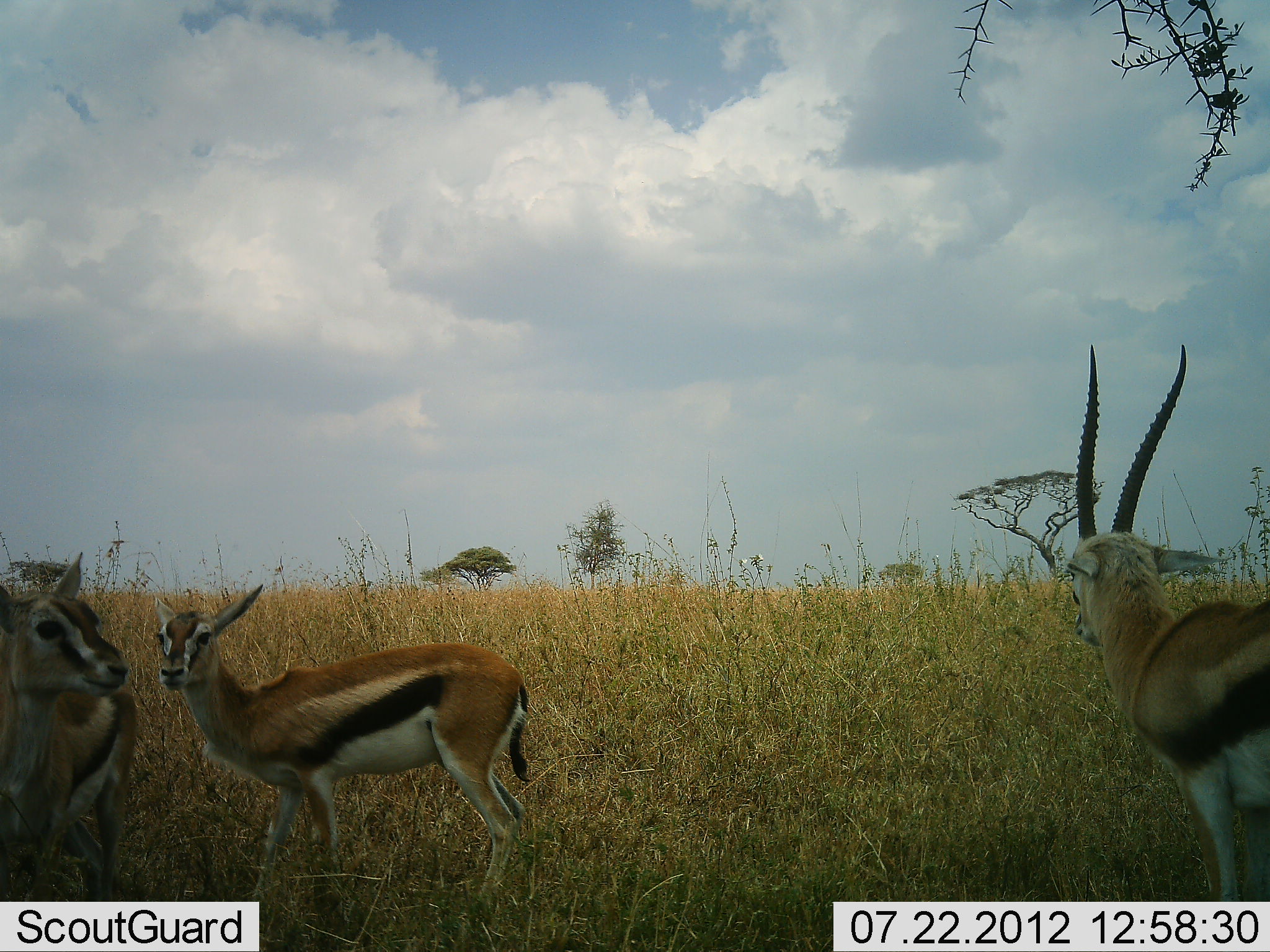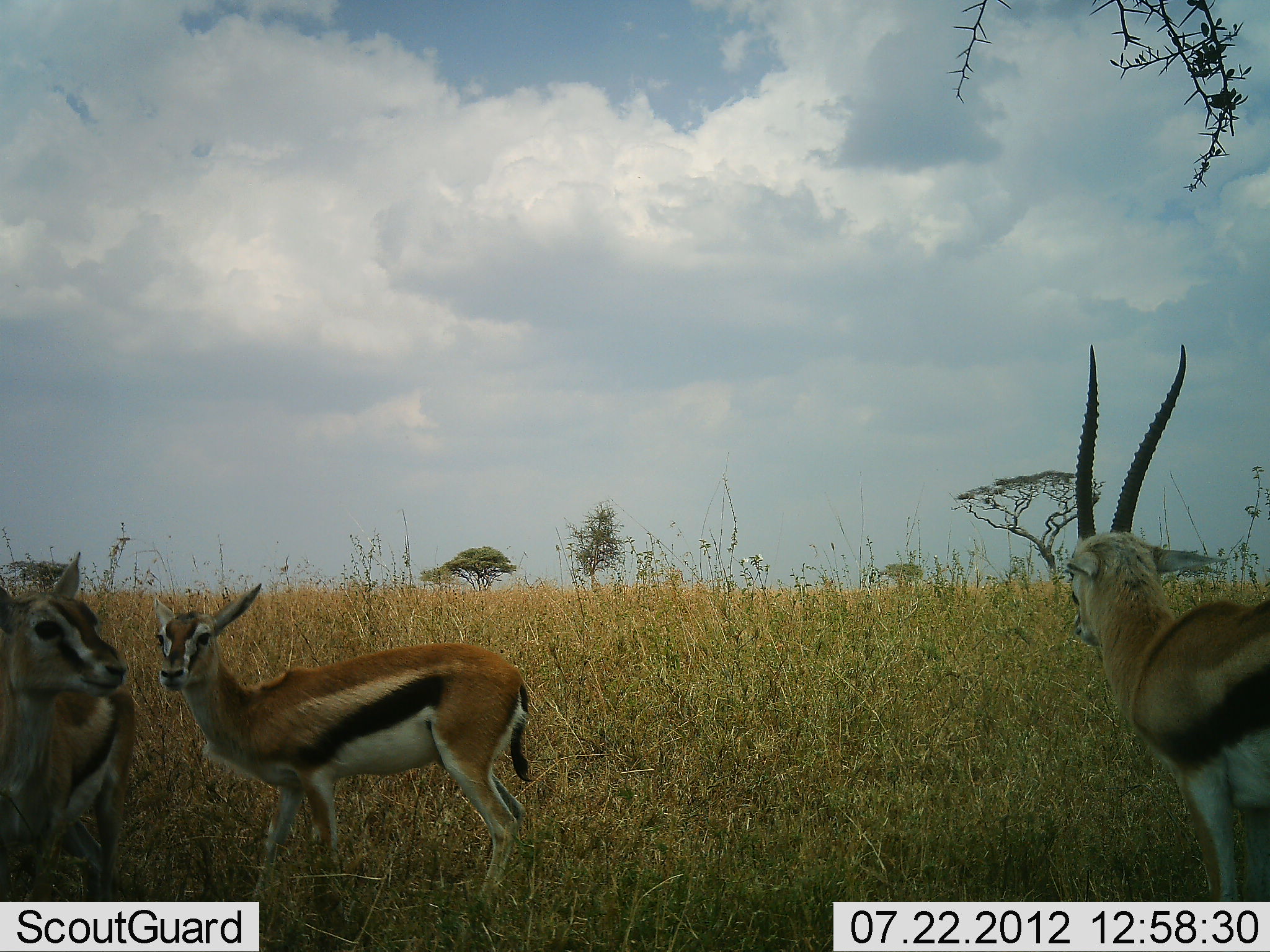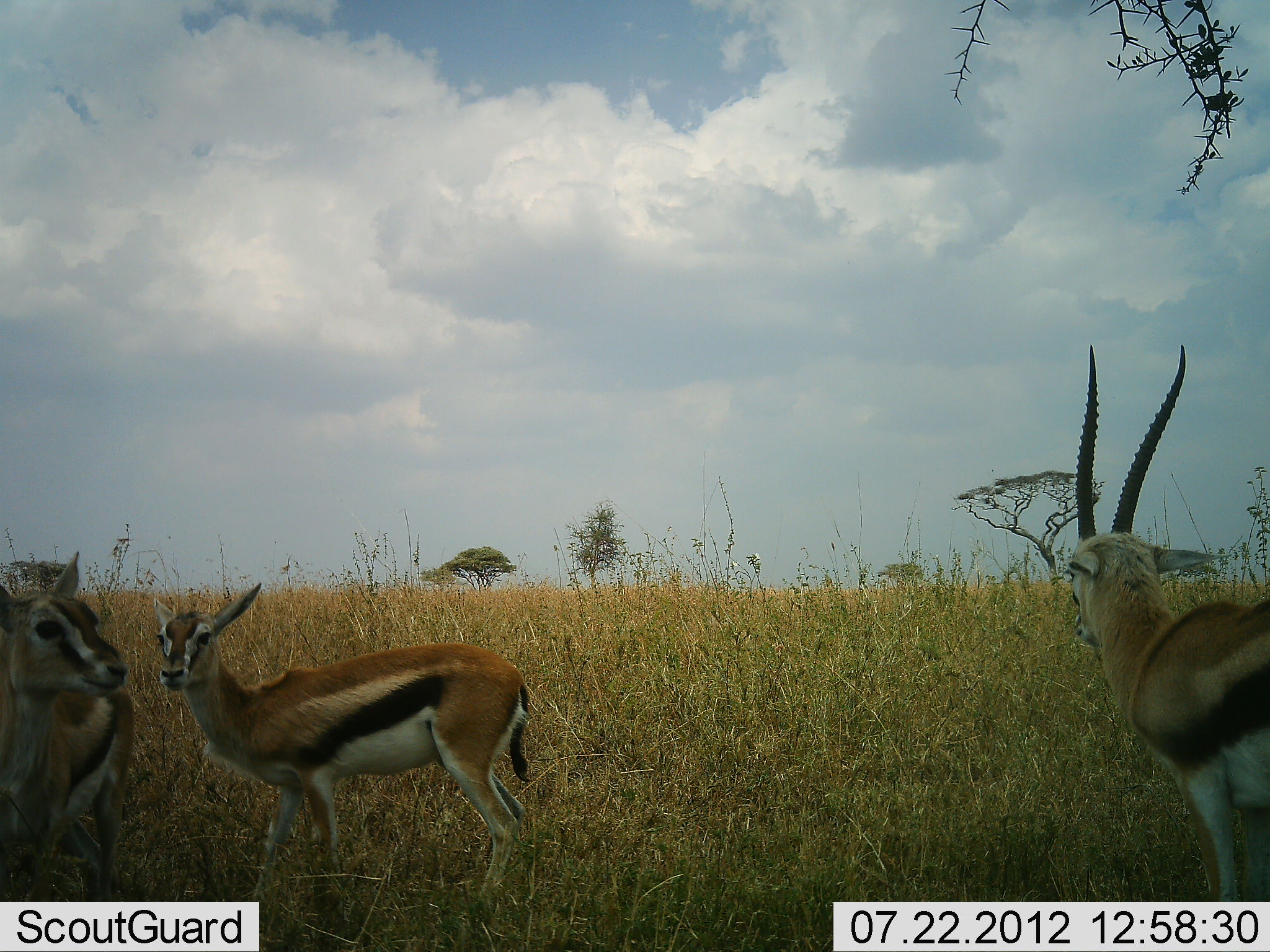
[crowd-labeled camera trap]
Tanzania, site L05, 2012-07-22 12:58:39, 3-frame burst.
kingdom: Animalia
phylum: Chordata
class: Mammalia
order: Artiodactyla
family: Bovidae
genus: Eudorcas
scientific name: Eudorcas thomsonii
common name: thomson's gazelle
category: gazellethomsons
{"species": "gazellethomsons (thomson's gazelle) (Eudorcas thomsonii)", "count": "3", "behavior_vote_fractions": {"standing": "100%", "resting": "0%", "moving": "0%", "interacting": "10%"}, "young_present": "30%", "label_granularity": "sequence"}